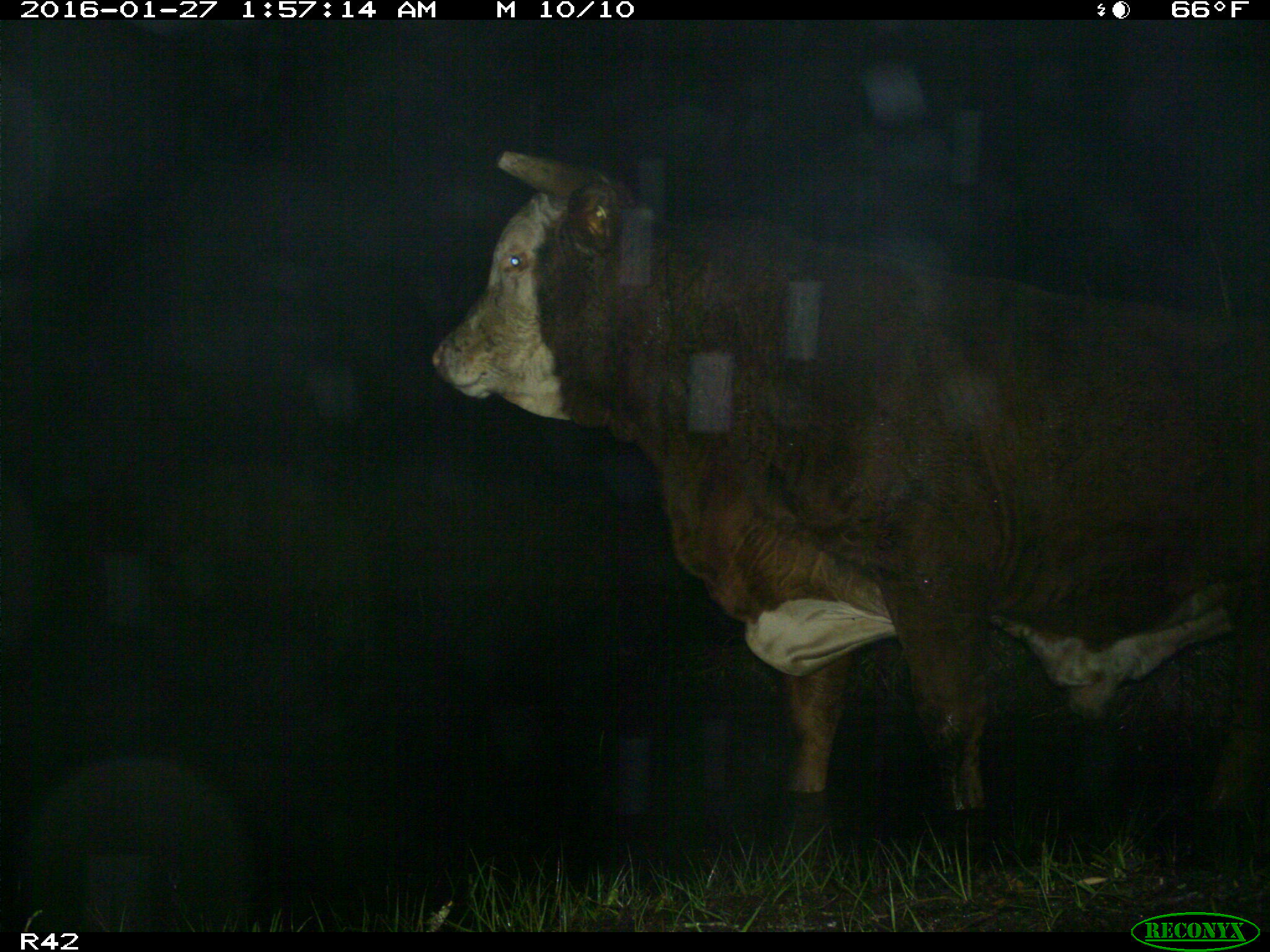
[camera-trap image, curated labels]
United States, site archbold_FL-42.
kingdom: Animalia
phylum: Chordata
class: Mammalia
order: Artiodactyla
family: Bovidae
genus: Bos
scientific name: Bos taurus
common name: domestic cow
Bos taurus (domestic cow).